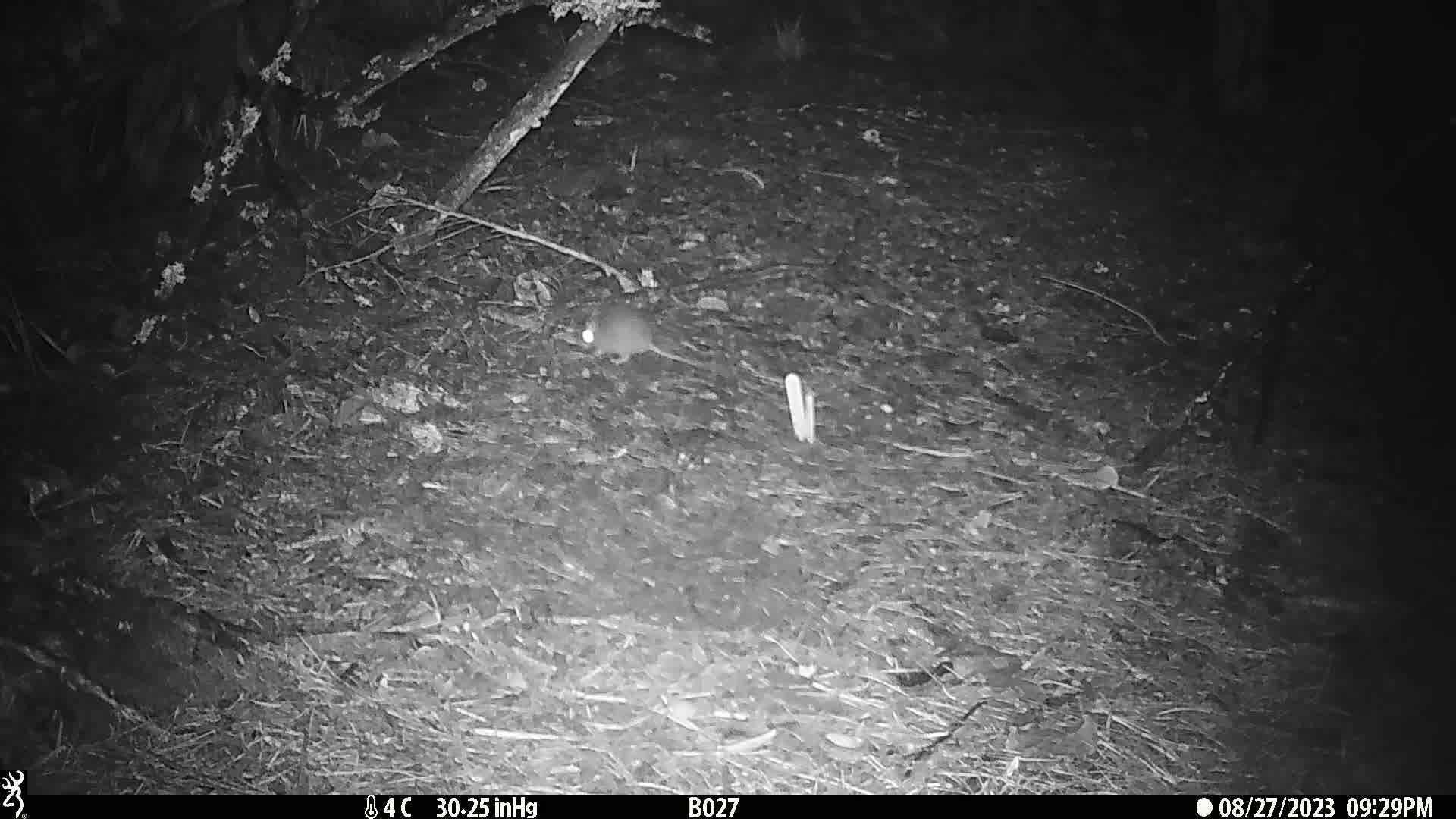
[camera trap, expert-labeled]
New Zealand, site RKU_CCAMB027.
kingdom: Animalia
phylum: Chordata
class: Mammalia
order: Rodentia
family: Muridae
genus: Rattus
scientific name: Rattus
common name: rat